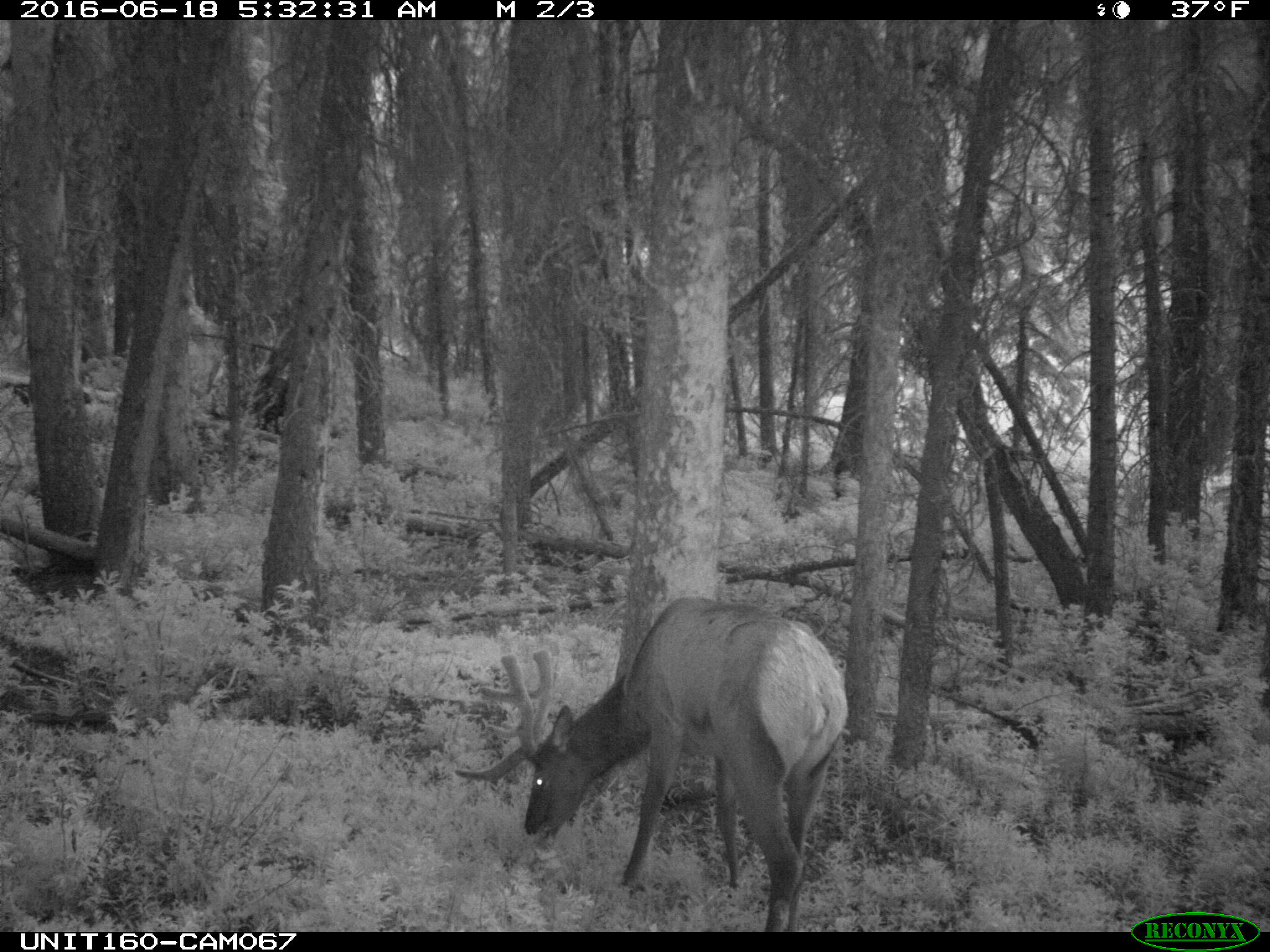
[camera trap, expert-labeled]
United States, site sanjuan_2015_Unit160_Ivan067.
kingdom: Animalia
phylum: Chordata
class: Mammalia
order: Artiodactyla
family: Cervidae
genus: Cervus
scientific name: Cervus elaphus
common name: red deer